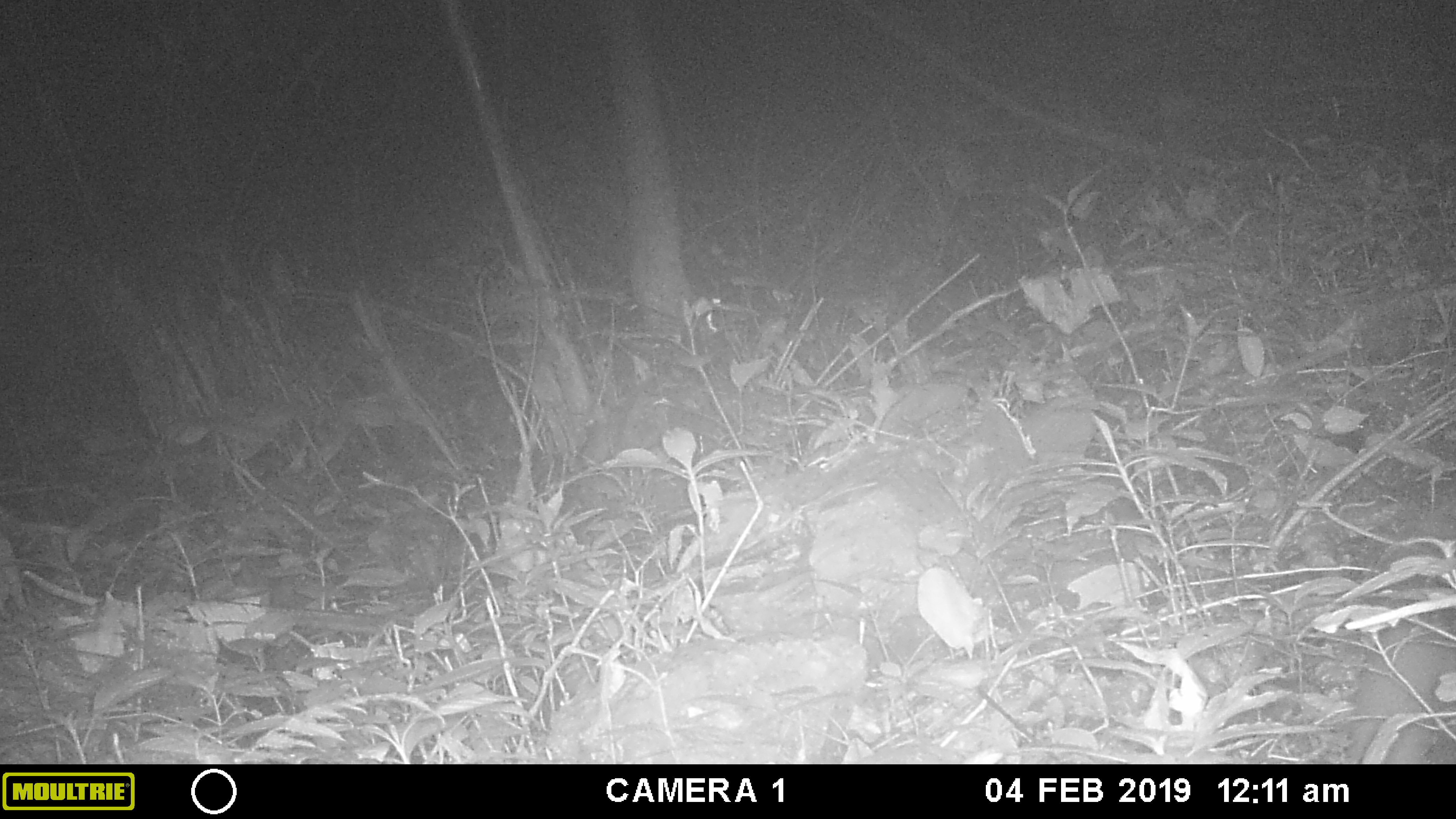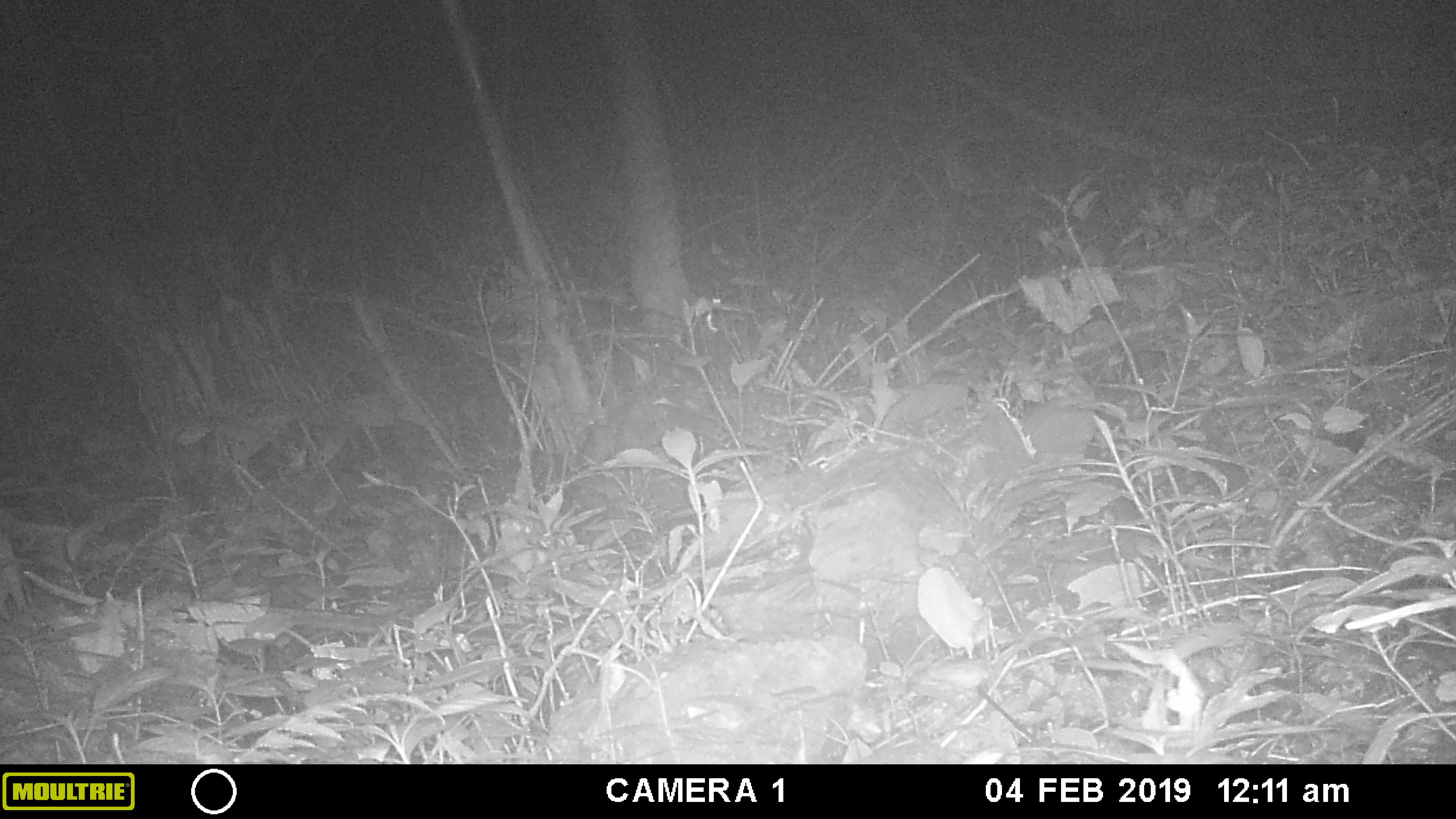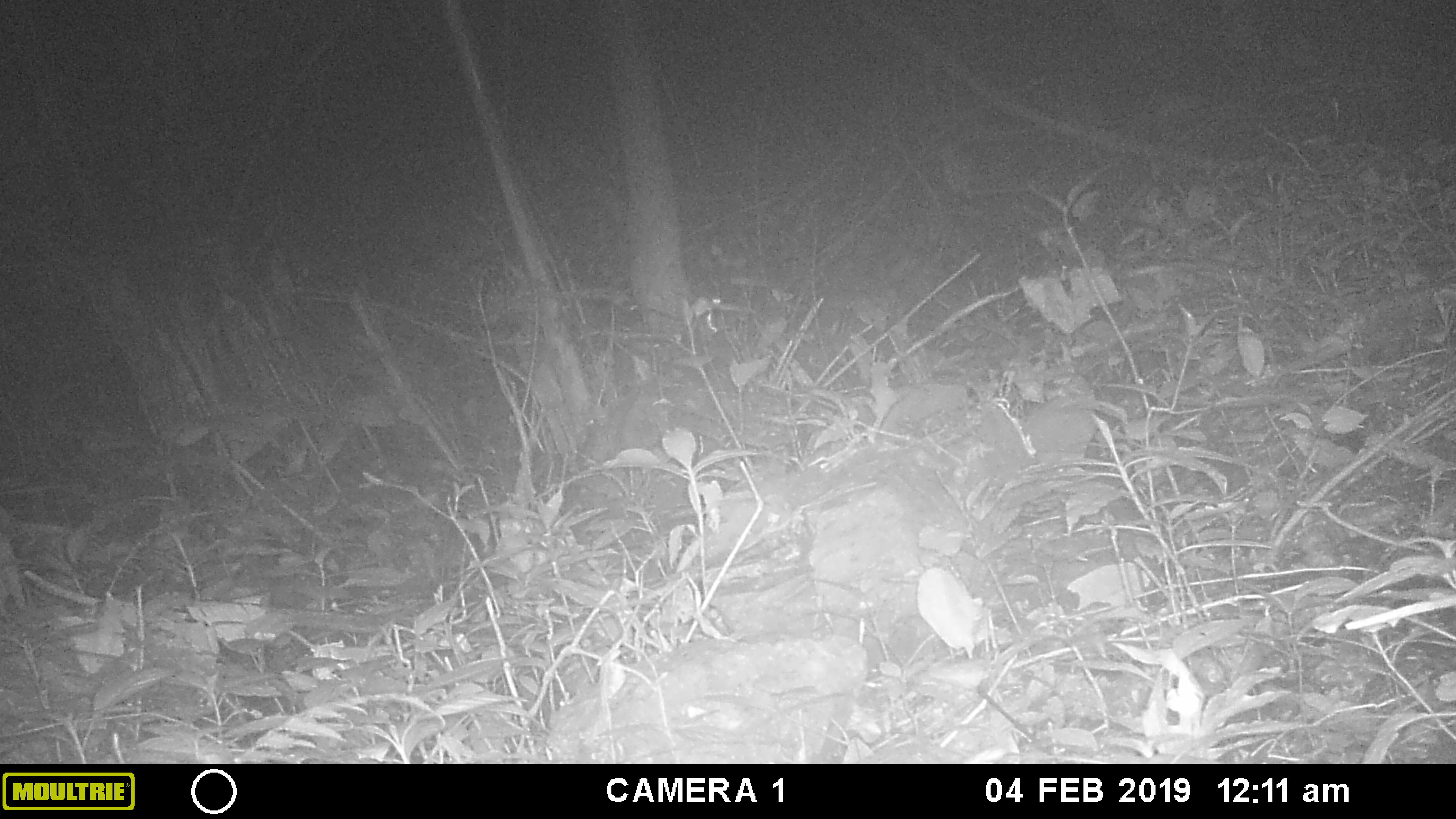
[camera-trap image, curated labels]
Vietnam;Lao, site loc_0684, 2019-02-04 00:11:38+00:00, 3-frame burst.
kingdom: Animalia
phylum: Chordata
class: Mammalia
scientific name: Mammalia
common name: mammal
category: unidentified small mammal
Unidentified small mammal (mammal) (Mammalia). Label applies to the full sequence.